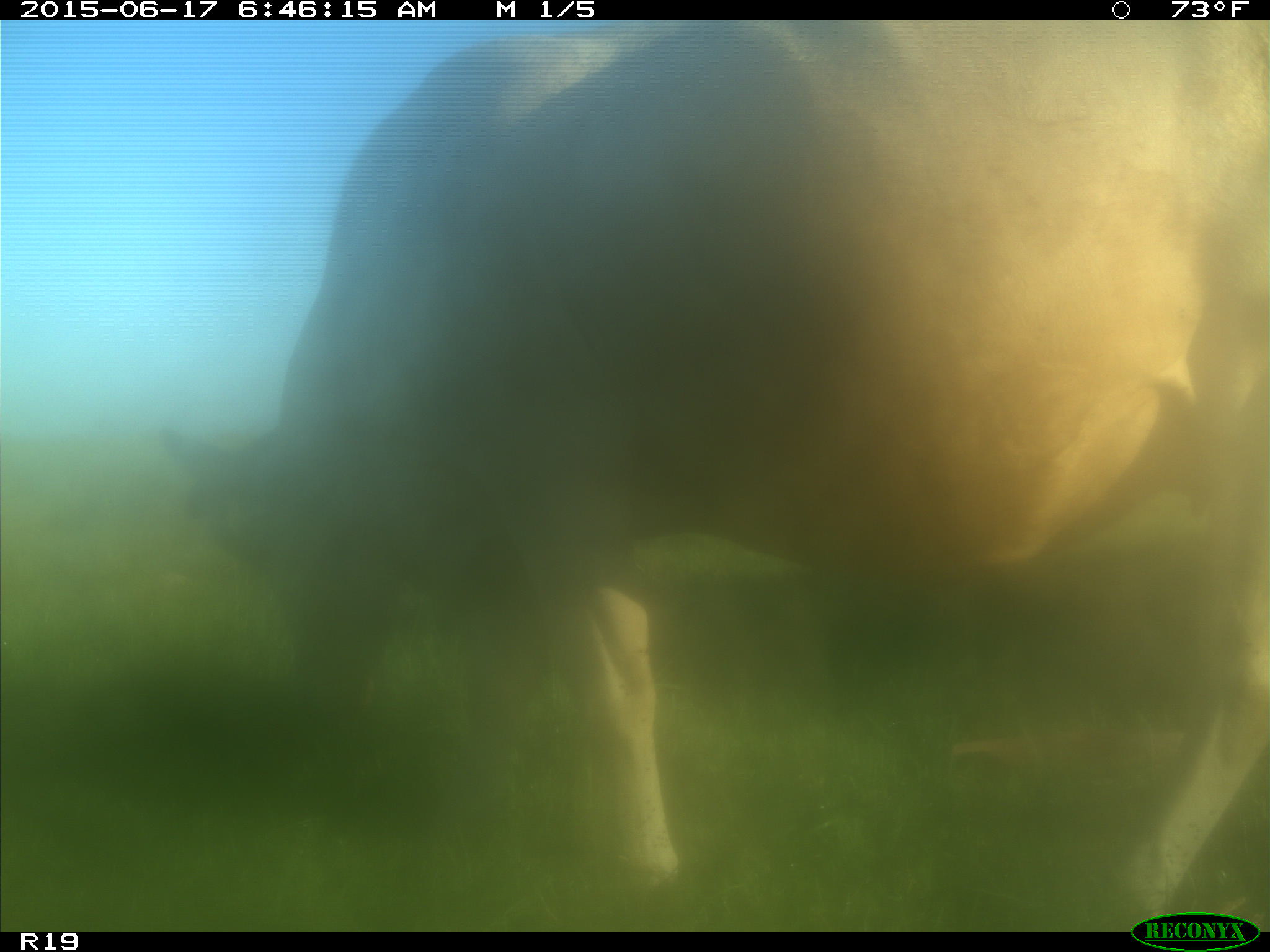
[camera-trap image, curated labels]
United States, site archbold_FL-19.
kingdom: Animalia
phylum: Chordata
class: Mammalia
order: Artiodactyla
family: Bovidae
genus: Bos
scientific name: Bos taurus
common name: domestic cow